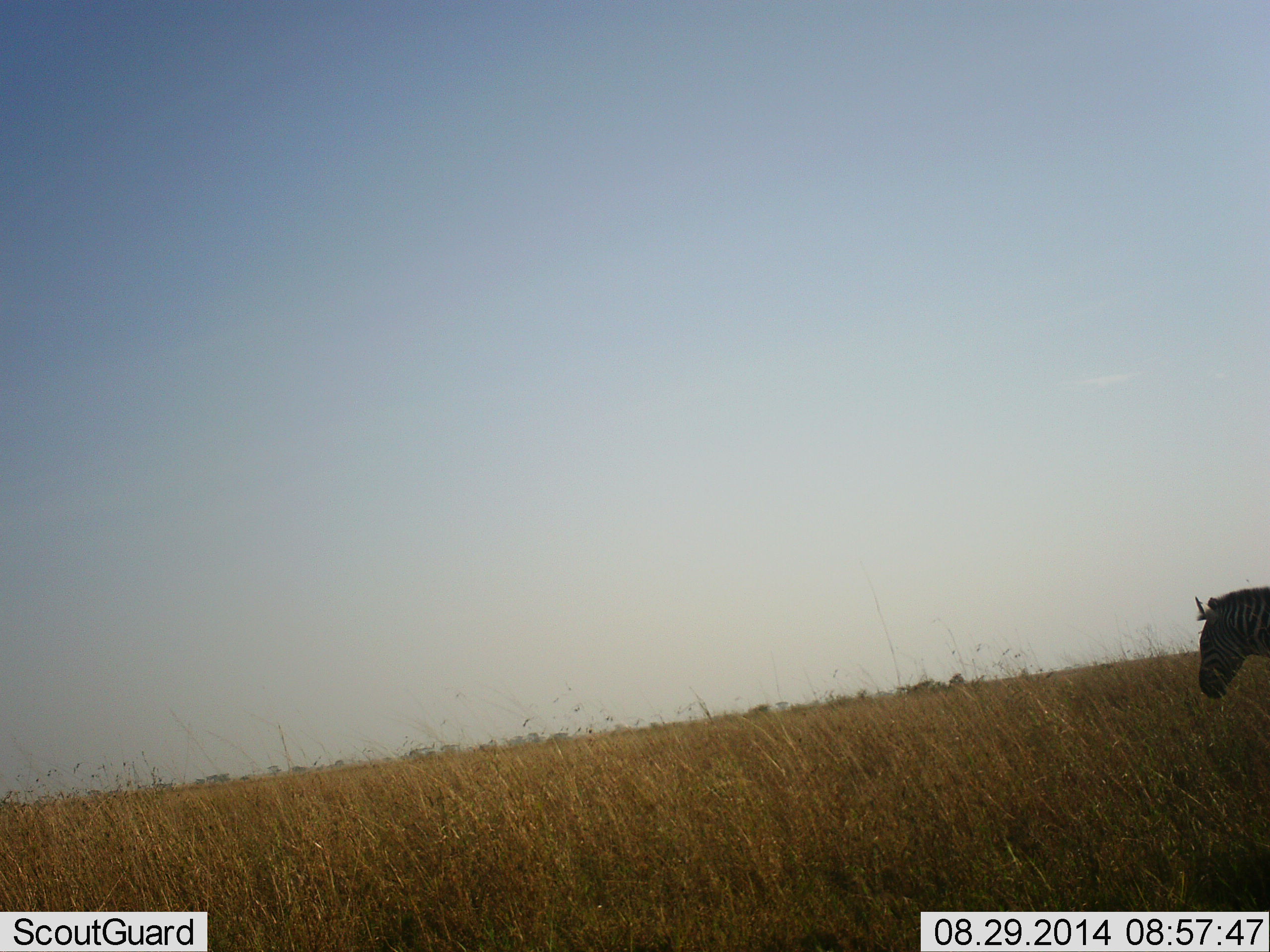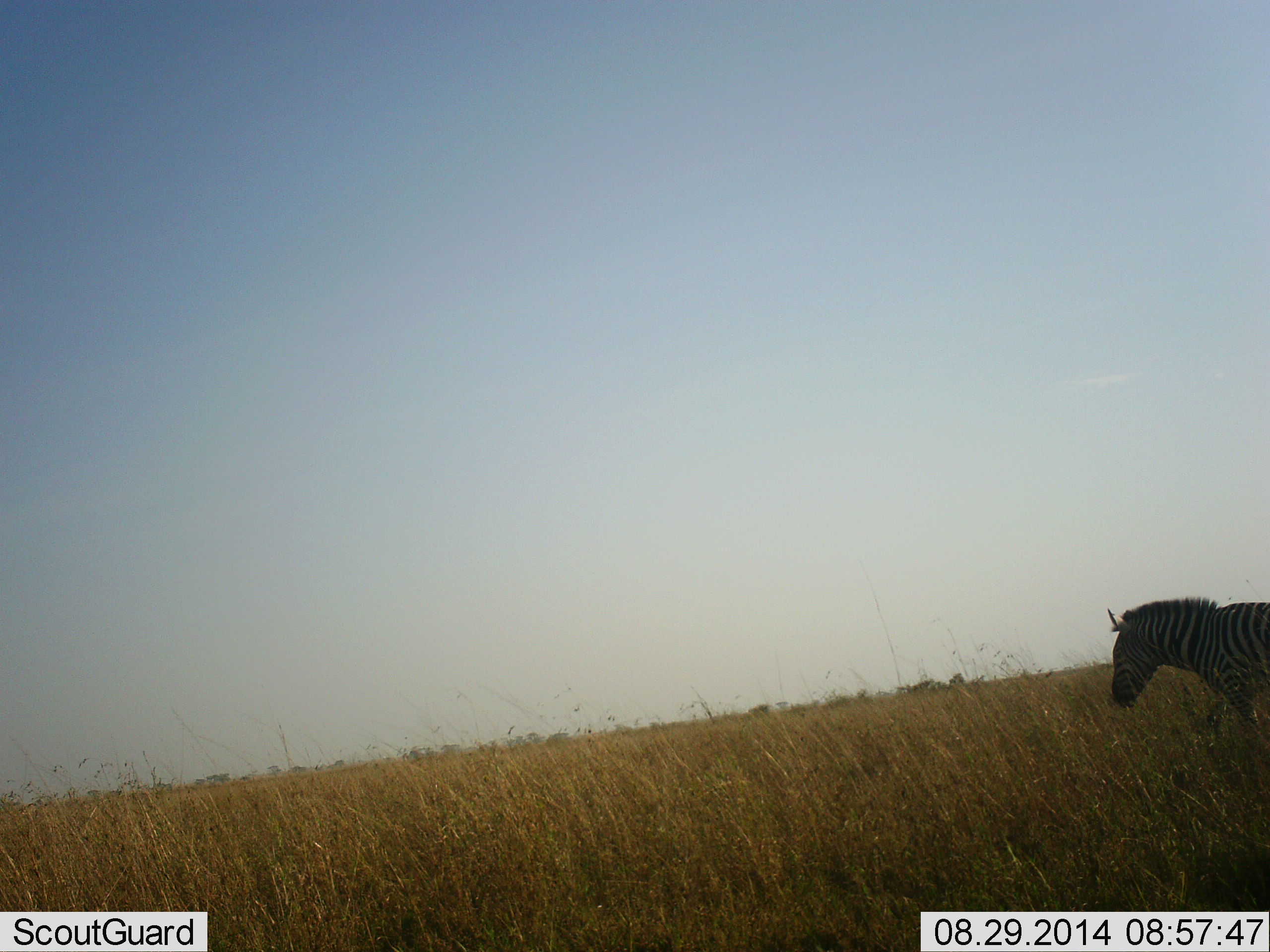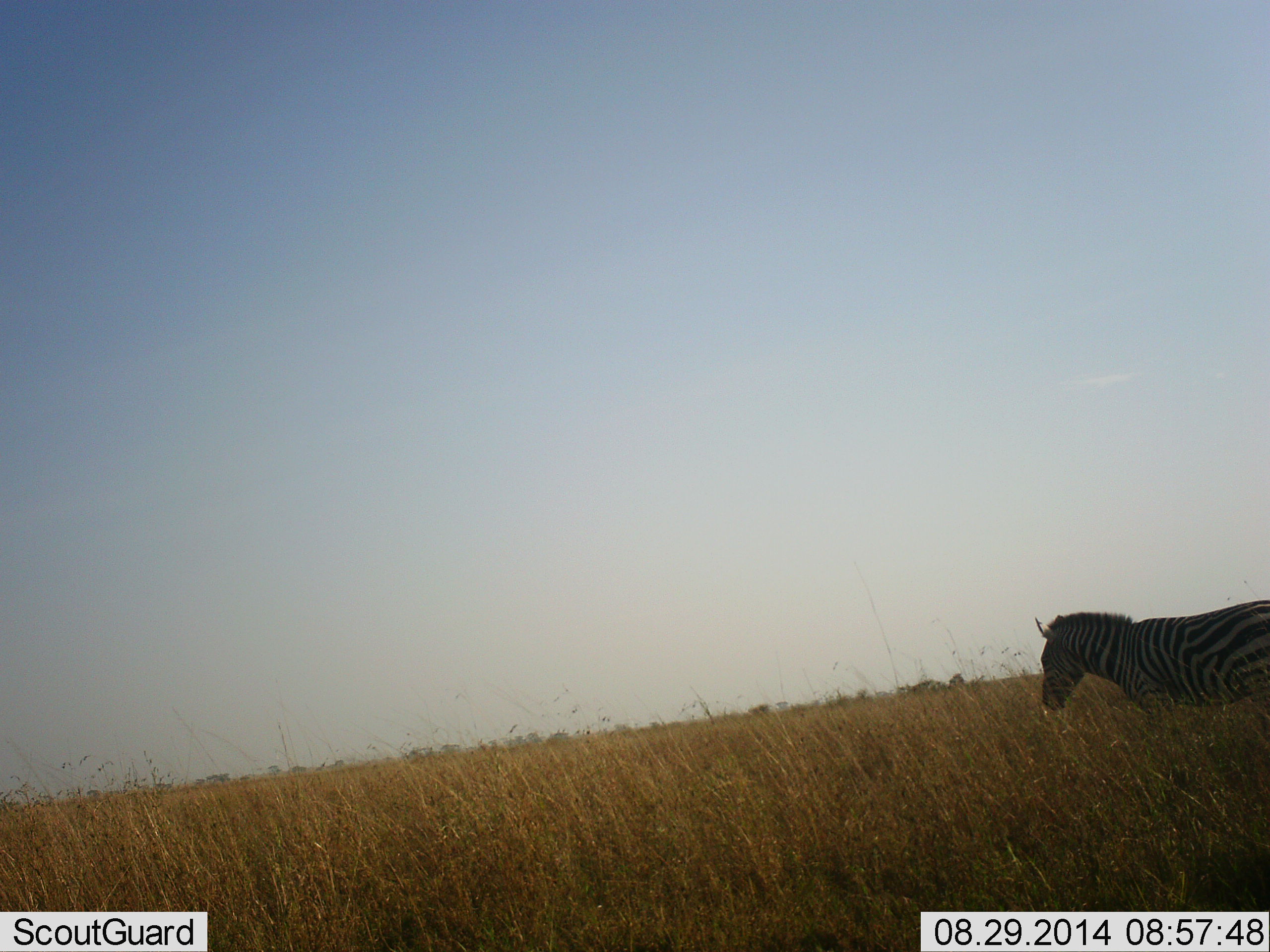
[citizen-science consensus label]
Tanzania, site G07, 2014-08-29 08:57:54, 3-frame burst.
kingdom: Animalia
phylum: Chordata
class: Mammalia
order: Perissodactyla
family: Equidae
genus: Equus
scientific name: Equus quagga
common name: plains zebra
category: zebra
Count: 1.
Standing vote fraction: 0%.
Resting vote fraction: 0%.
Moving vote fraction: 100%.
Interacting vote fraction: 0%.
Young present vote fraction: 0%.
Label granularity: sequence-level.